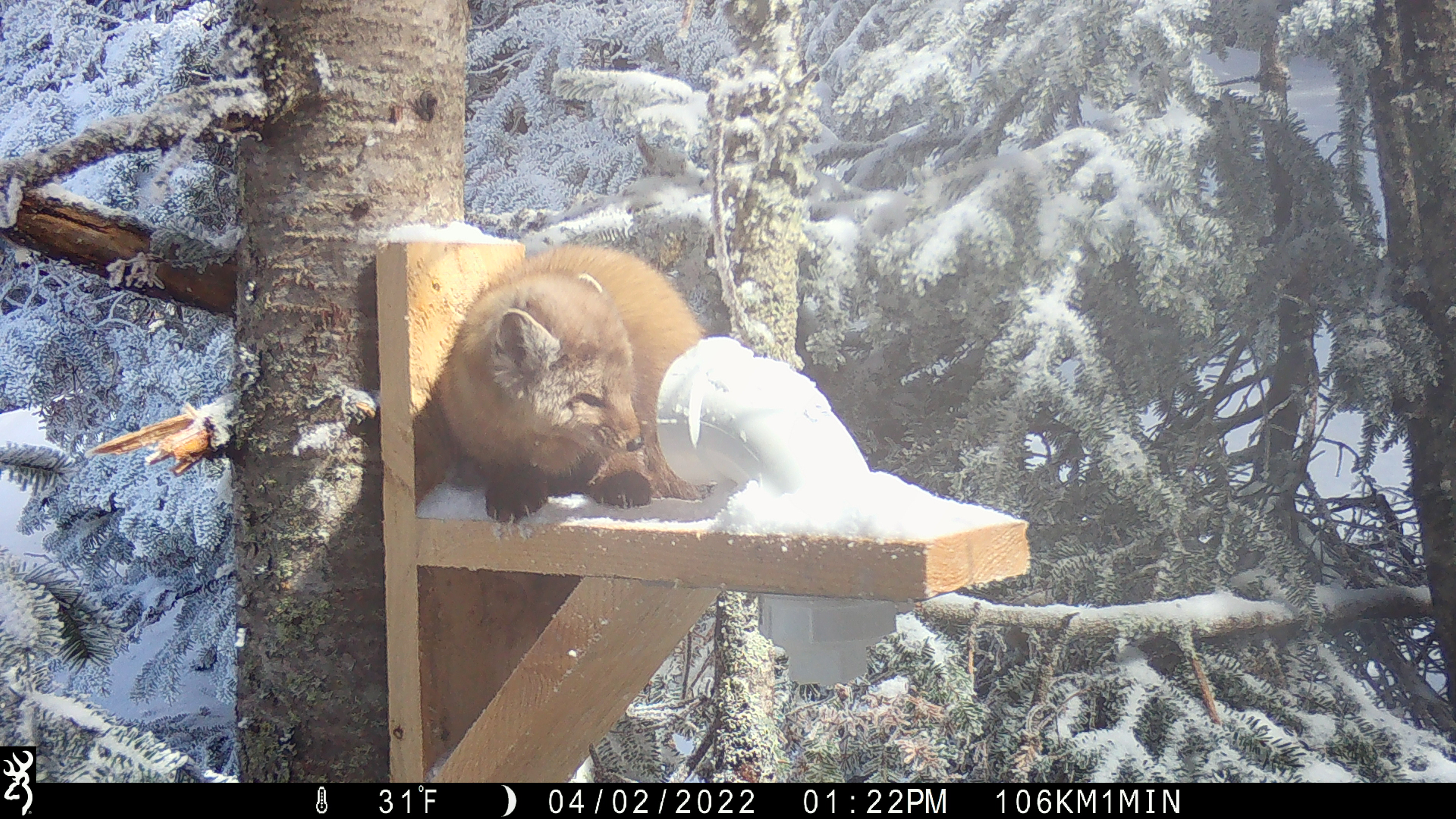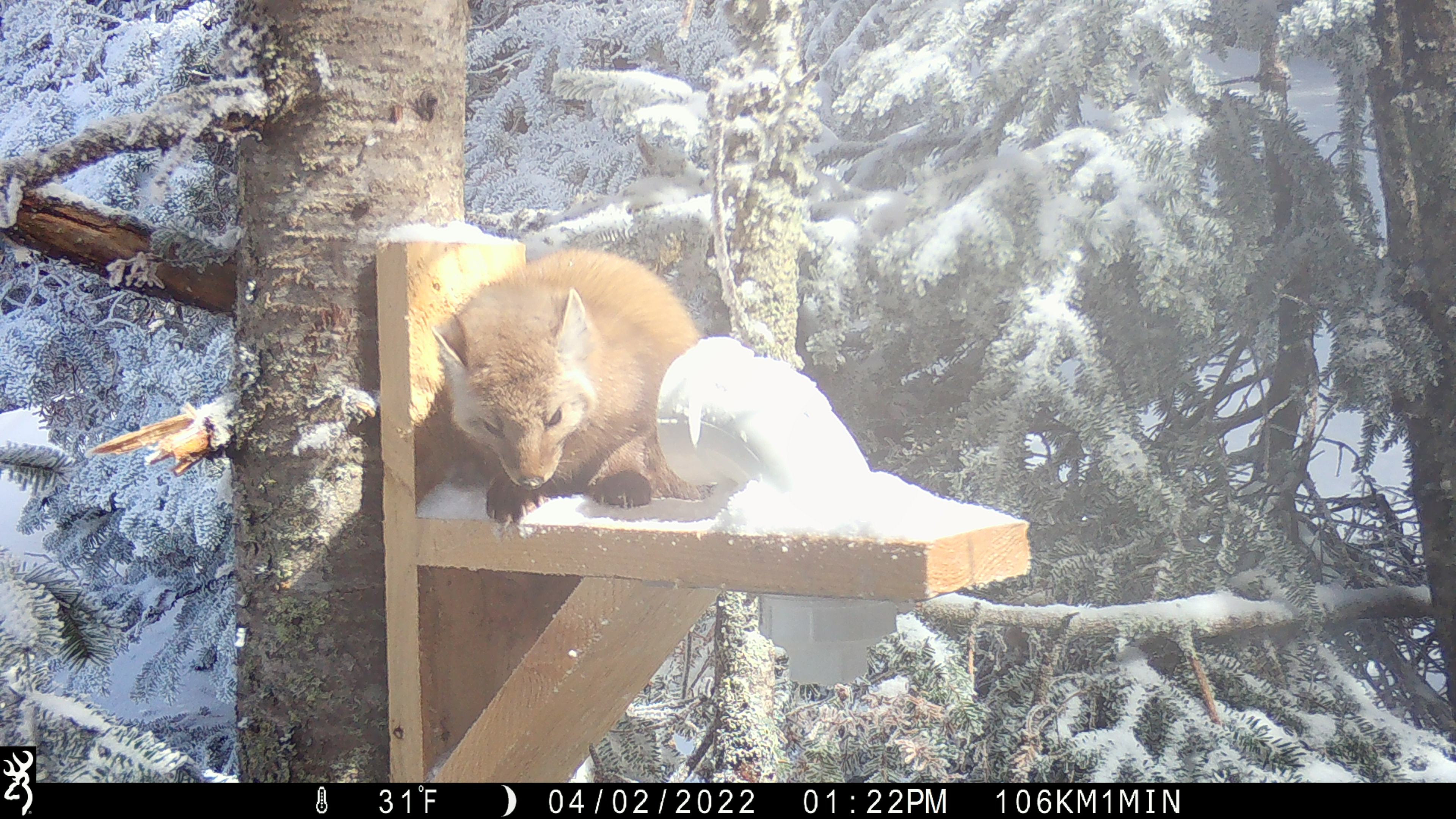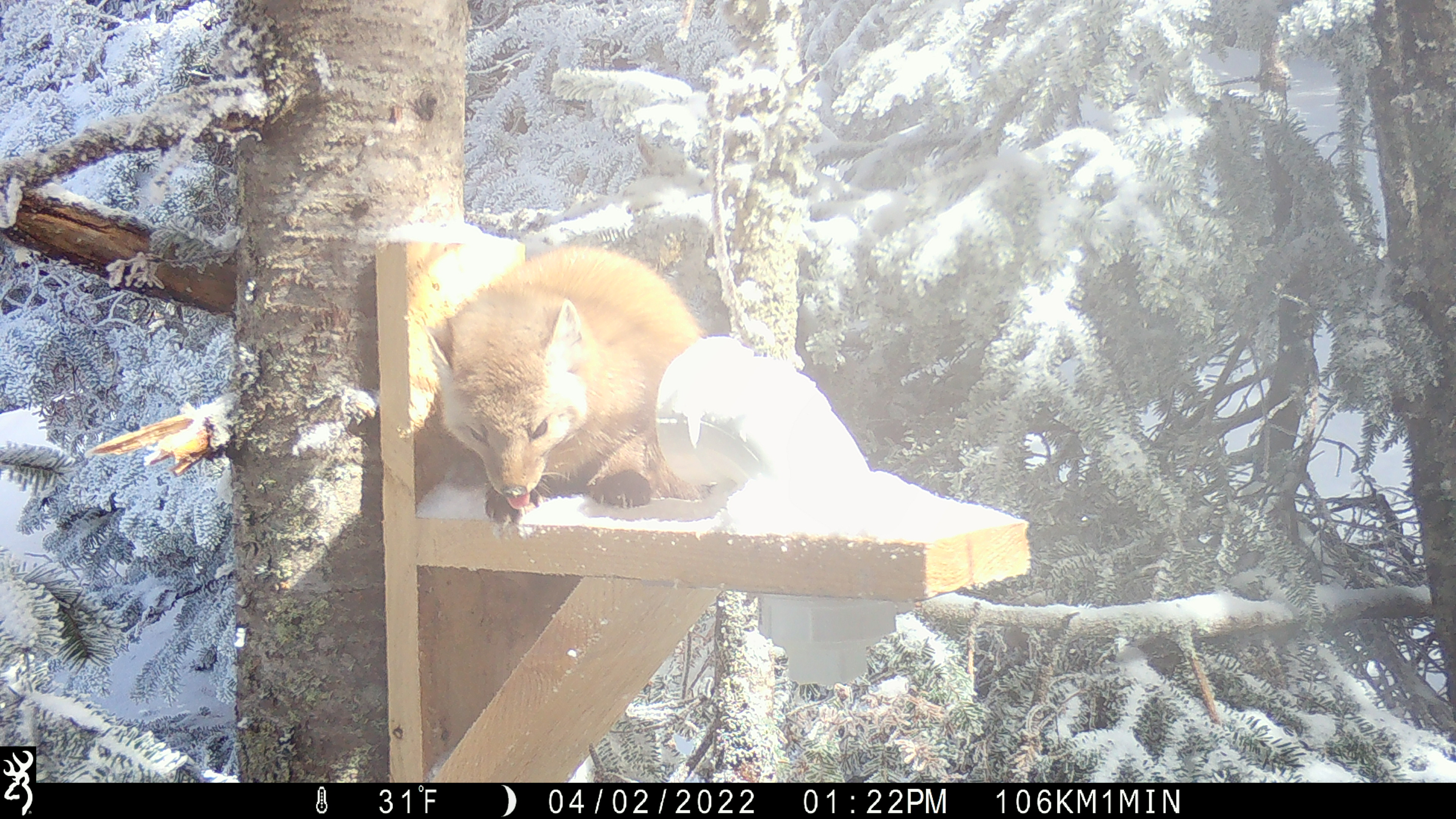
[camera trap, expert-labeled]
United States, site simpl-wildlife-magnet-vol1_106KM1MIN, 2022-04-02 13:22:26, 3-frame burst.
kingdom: Animalia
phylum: Chordata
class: Mammalia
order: Carnivora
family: Mustelidae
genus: Martes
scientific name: Martes americana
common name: american marten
American marten (Martes americana).